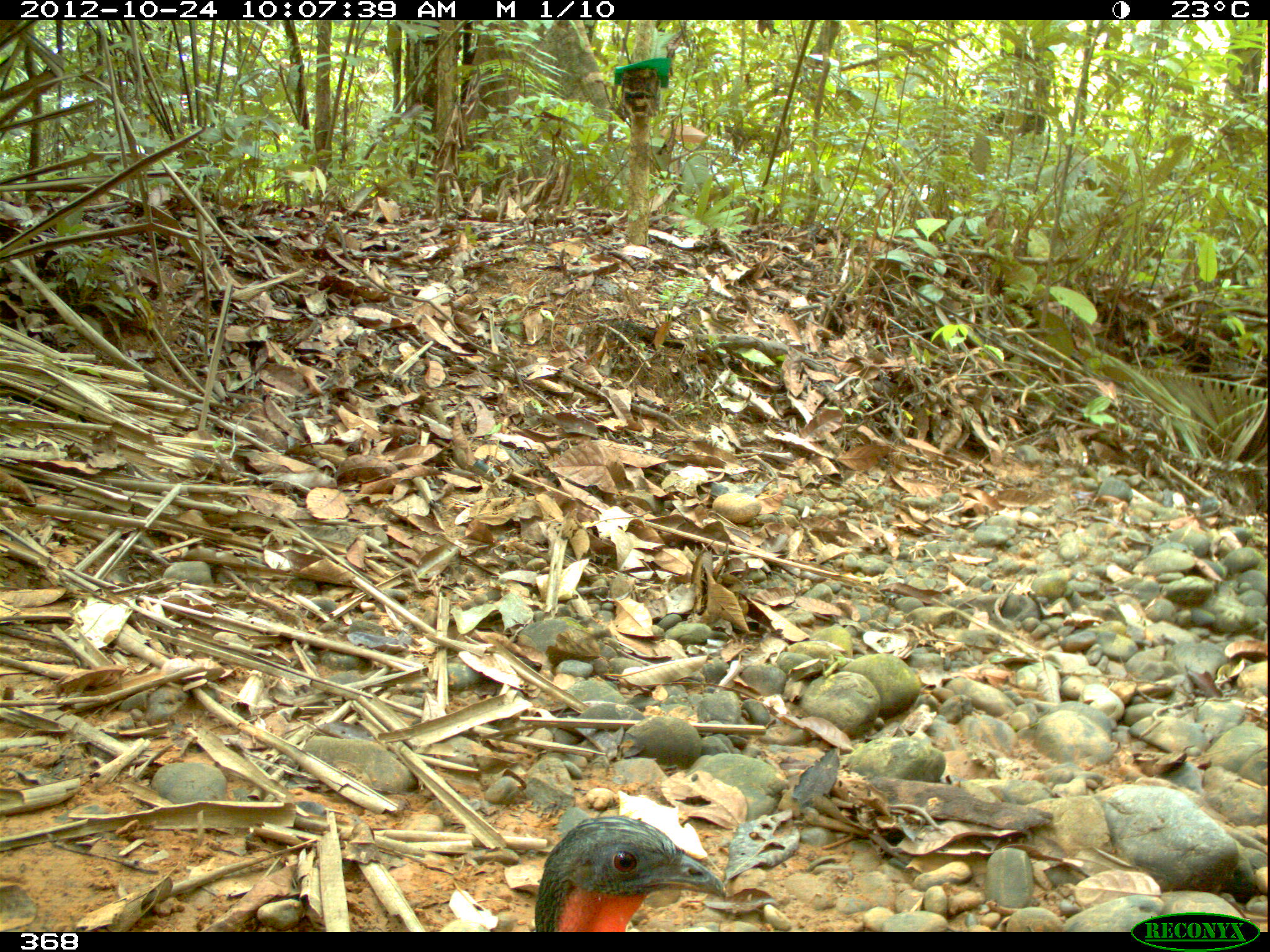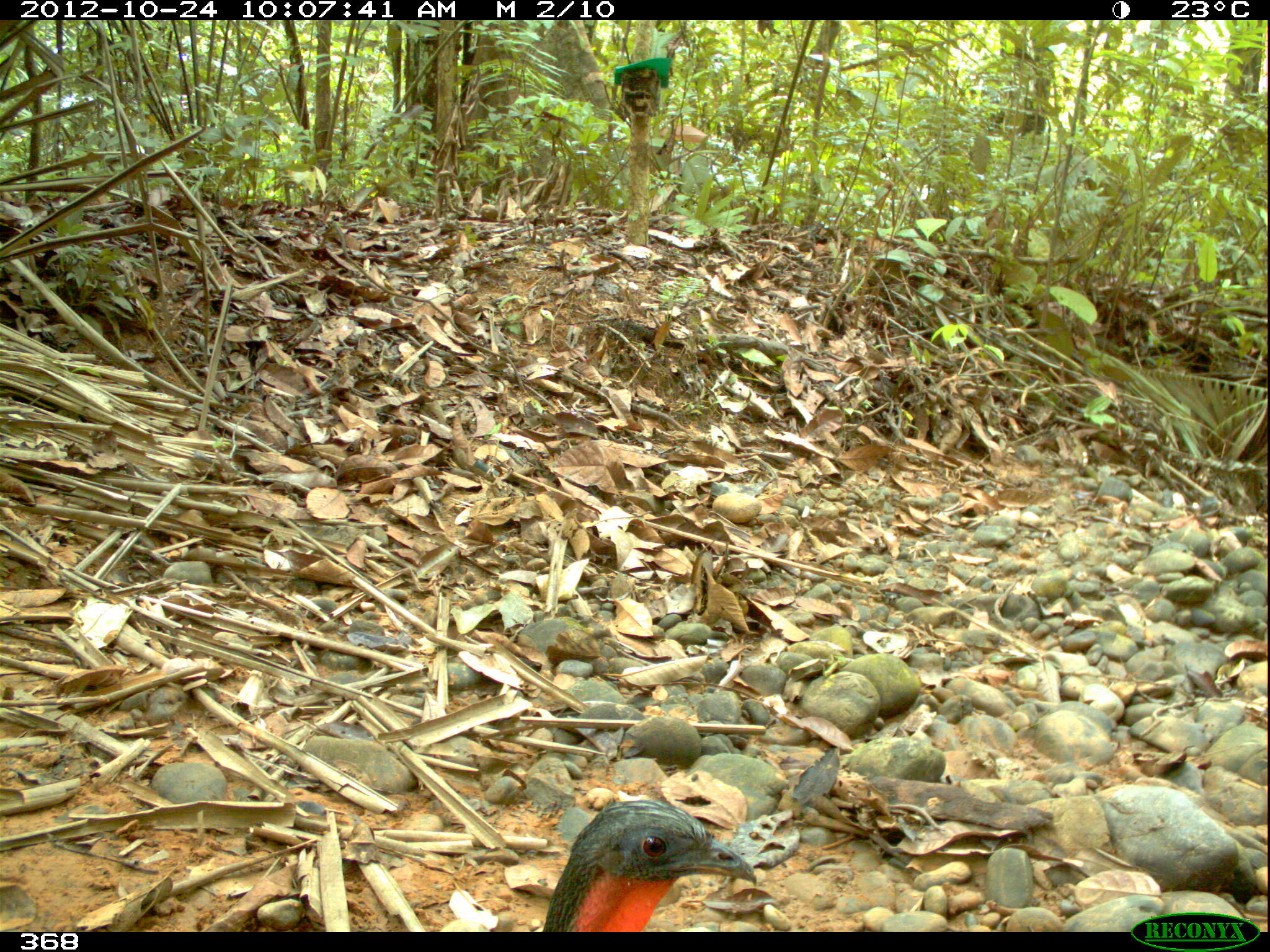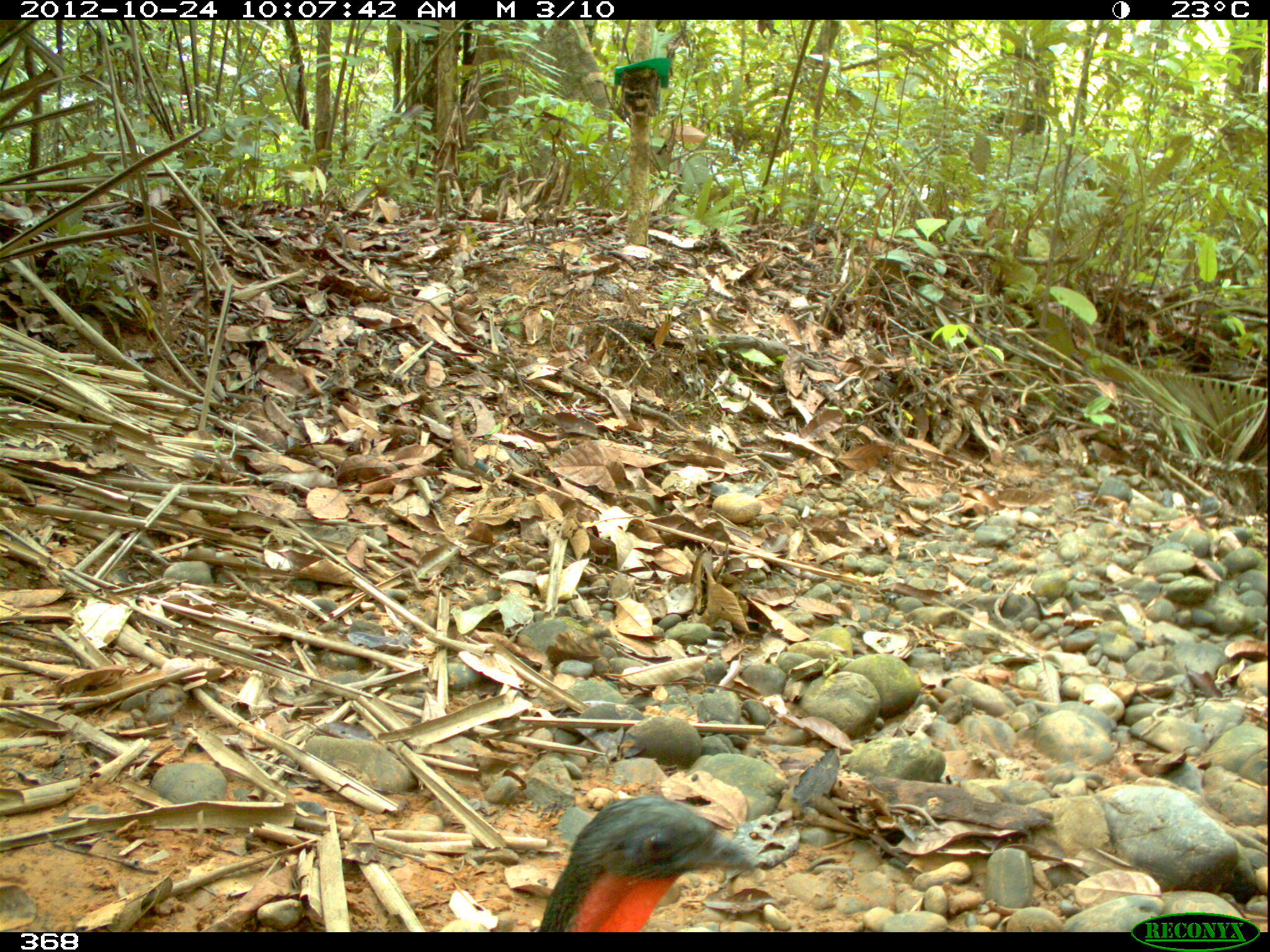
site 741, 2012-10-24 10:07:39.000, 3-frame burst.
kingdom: Animalia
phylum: Chordata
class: Aves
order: Galliformes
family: Cracidae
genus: Penelope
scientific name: Penelope jacquacu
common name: spix's guan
Penelope jacquacu (spix's guan).